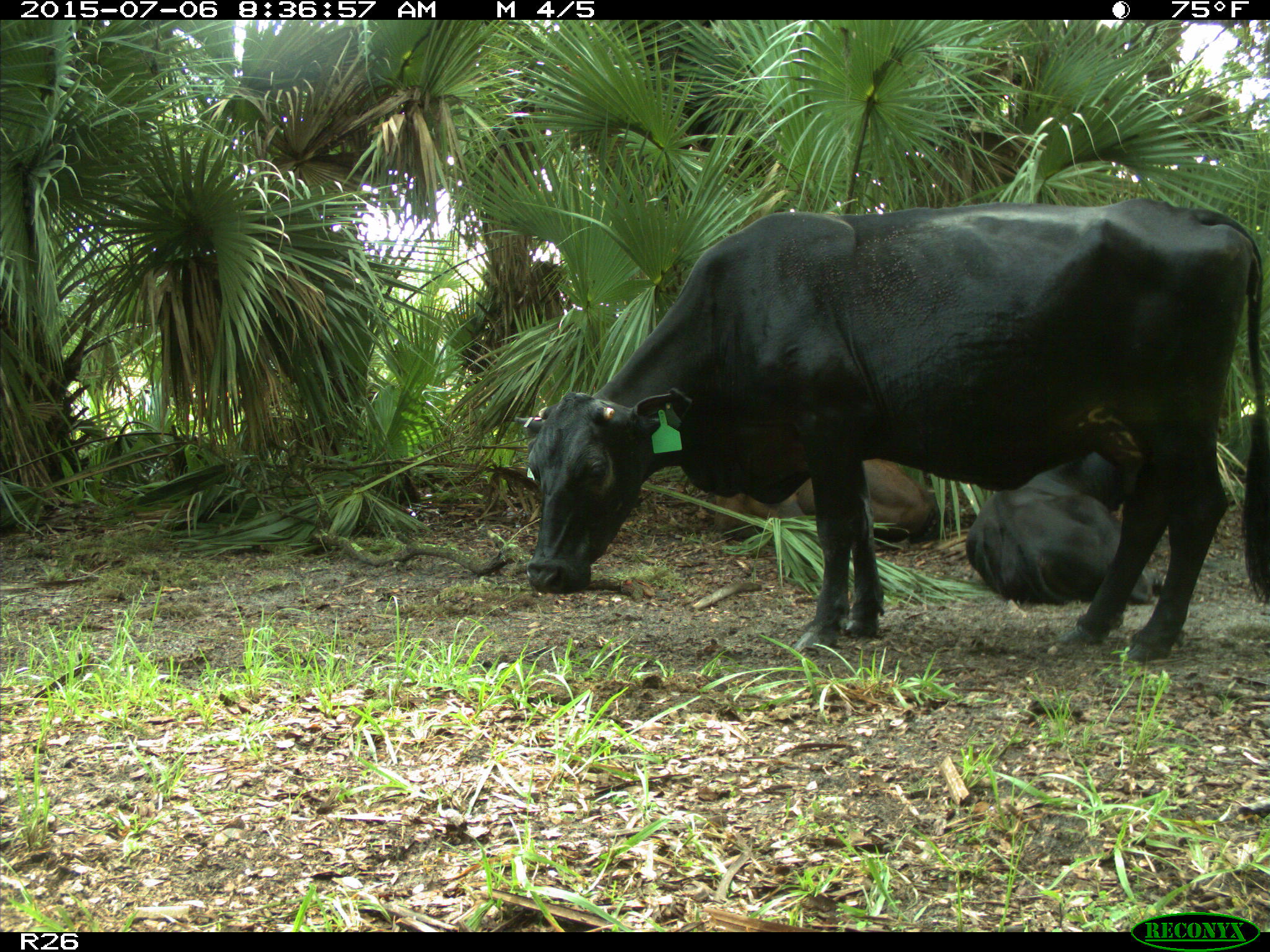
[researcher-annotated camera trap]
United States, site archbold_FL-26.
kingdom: Animalia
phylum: Chordata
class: Mammalia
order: Artiodactyla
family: Bovidae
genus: Bos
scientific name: Bos taurus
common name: domestic cow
Bos taurus (domestic cow).